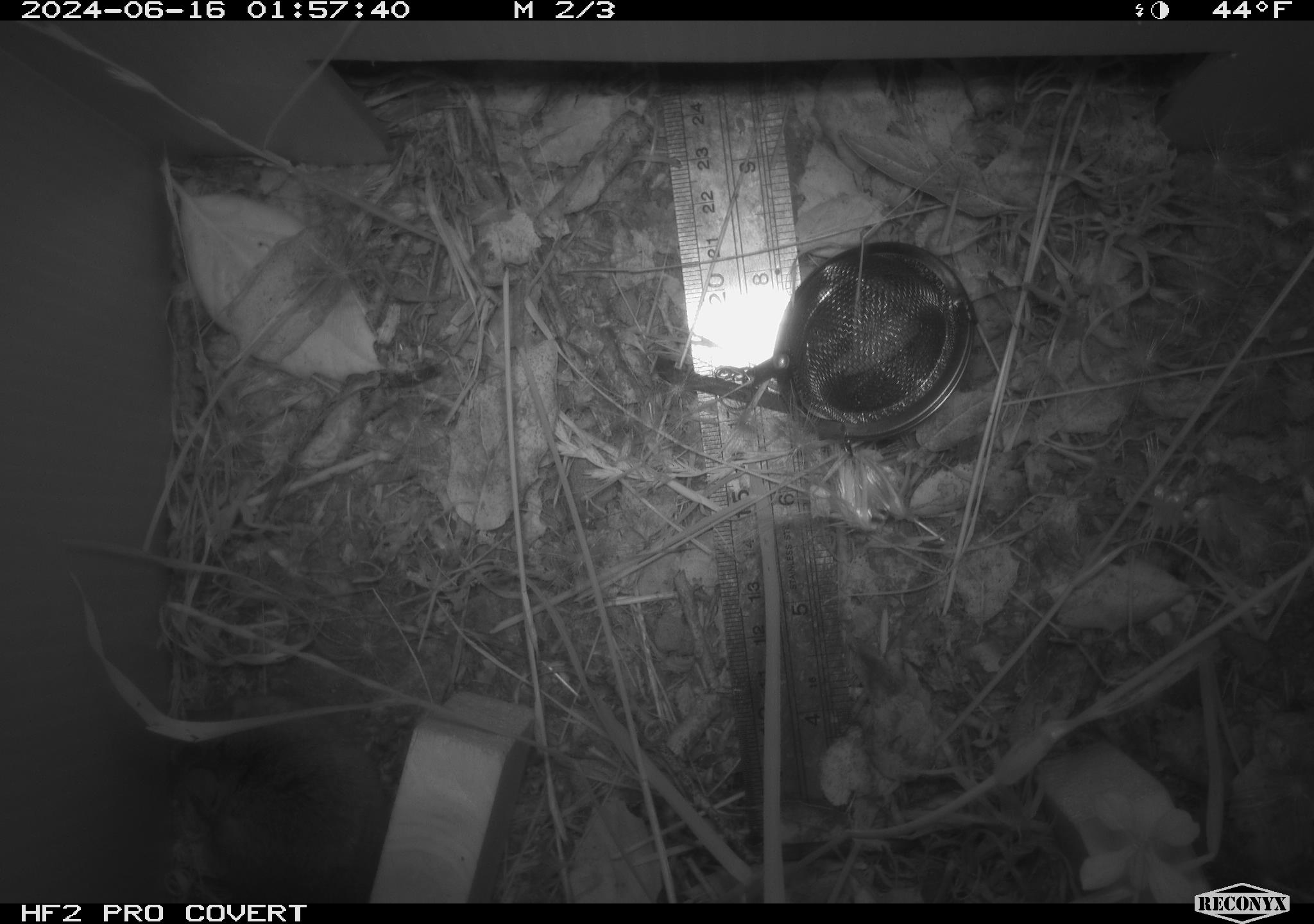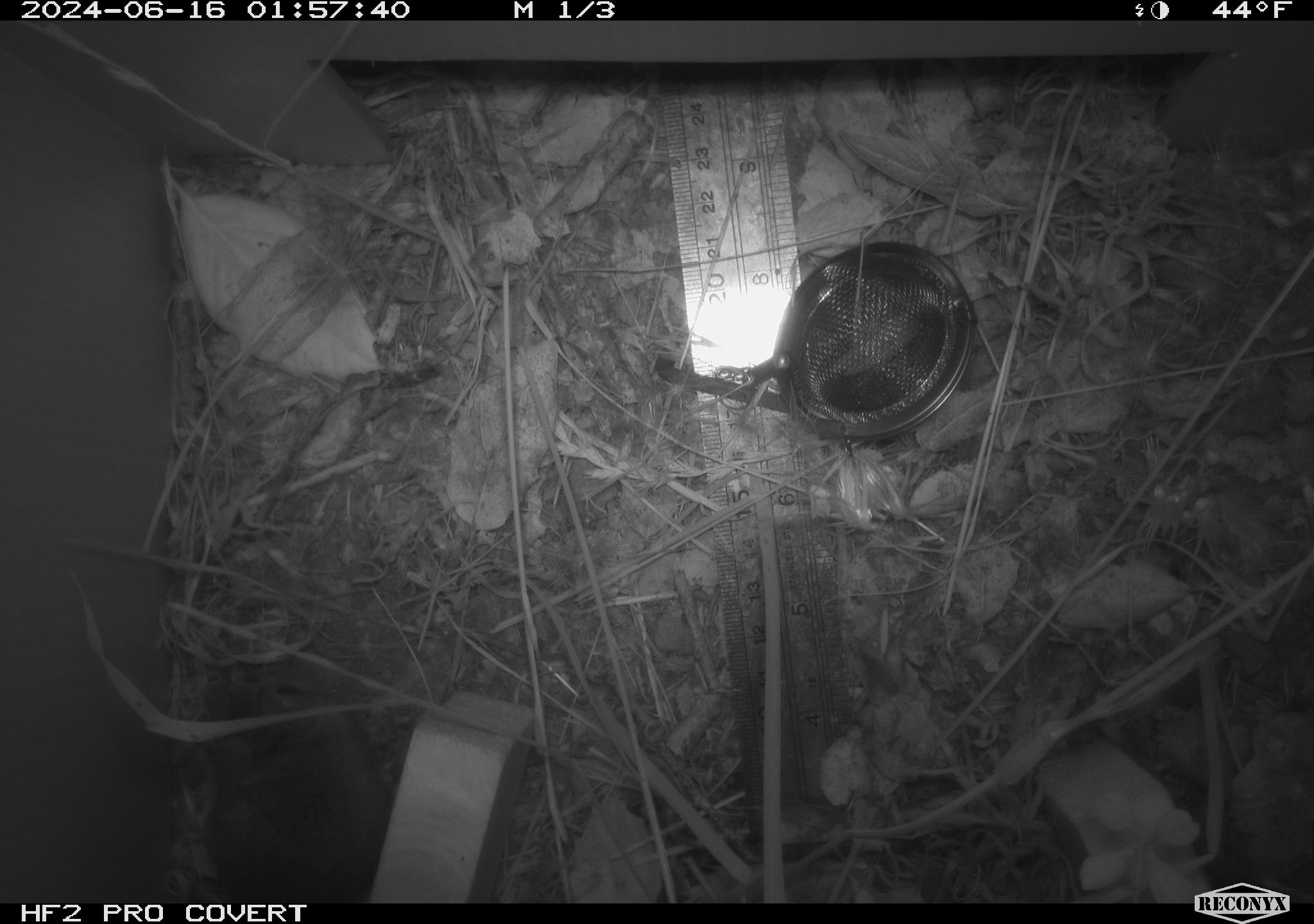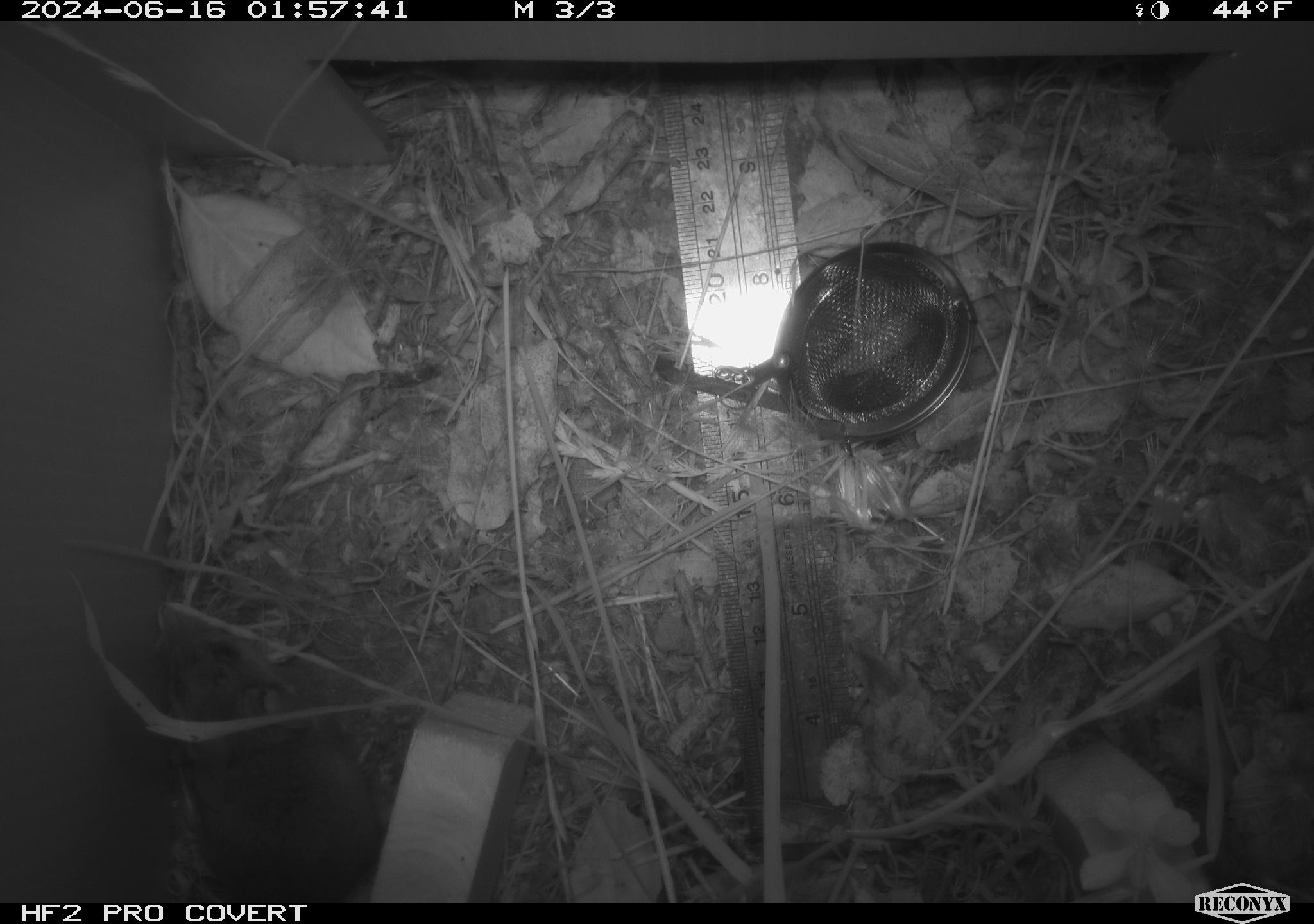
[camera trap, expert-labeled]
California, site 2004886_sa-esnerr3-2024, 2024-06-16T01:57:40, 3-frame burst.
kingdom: Animalia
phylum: Chordata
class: Mammalia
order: Rodentia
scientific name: Rodentia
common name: rodent